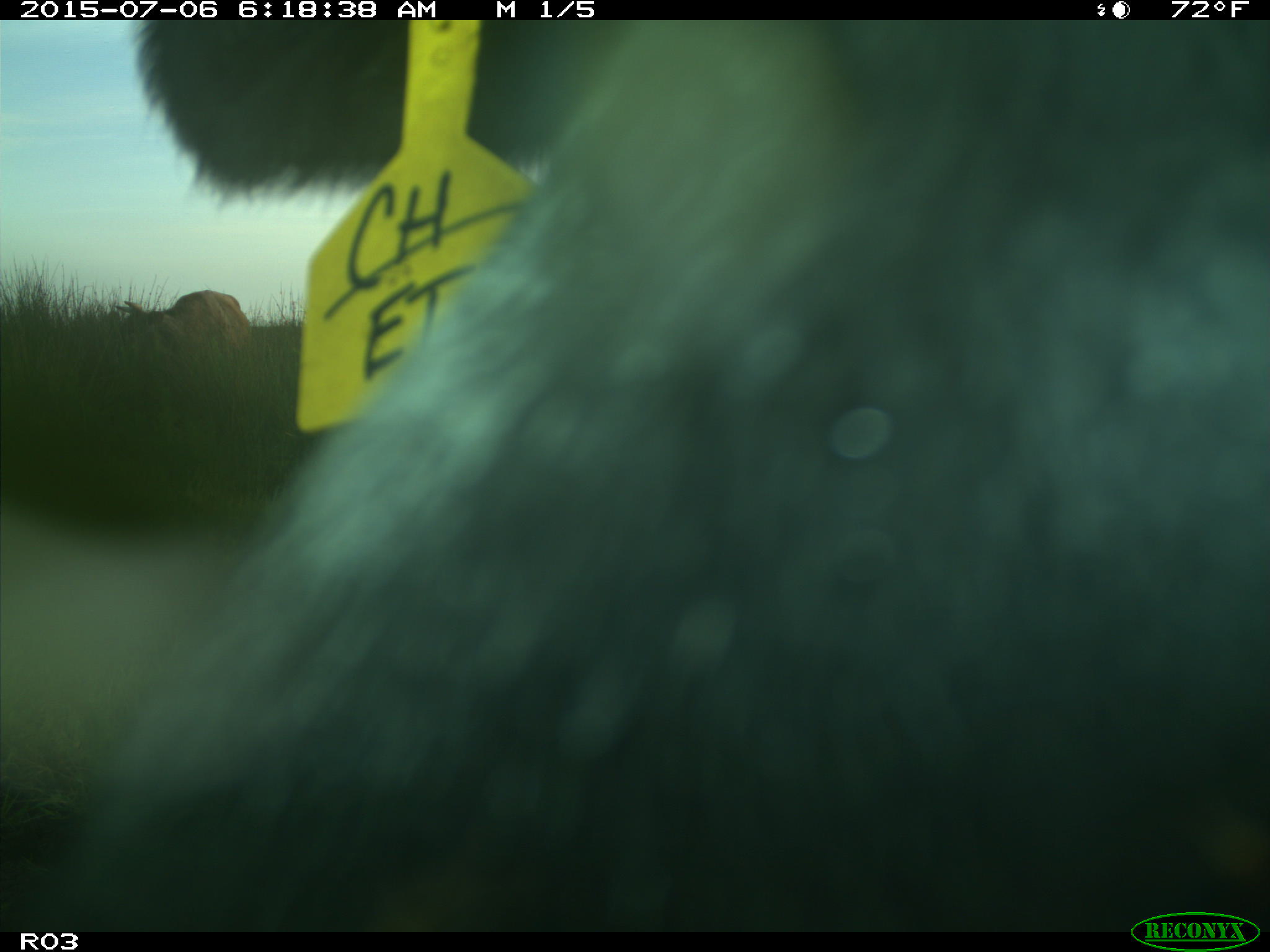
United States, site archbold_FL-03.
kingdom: Animalia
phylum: Chordata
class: Mammalia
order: Artiodactyla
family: Bovidae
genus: Bos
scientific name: Bos taurus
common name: domestic cow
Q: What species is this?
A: Bos taurus (domestic cow).